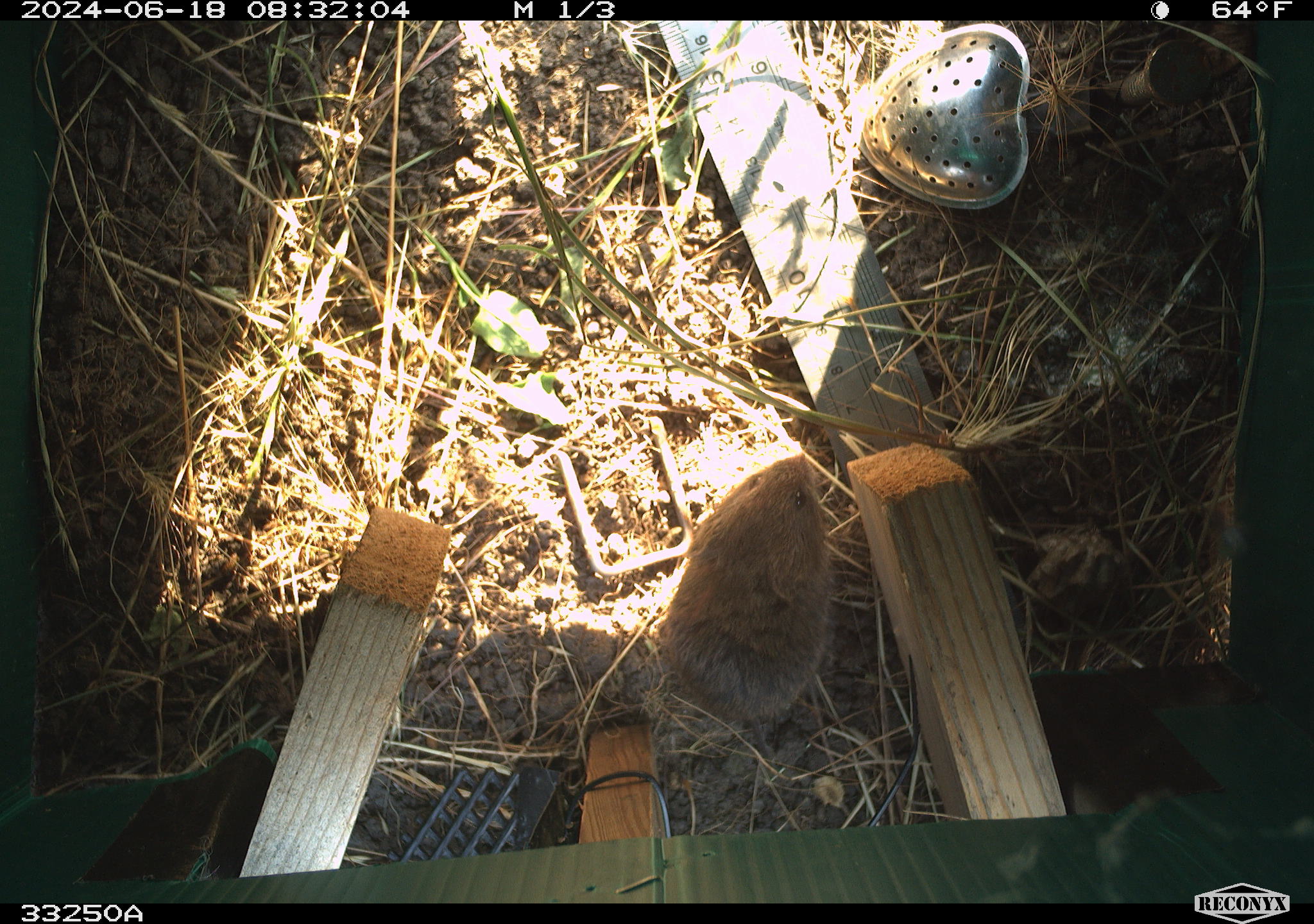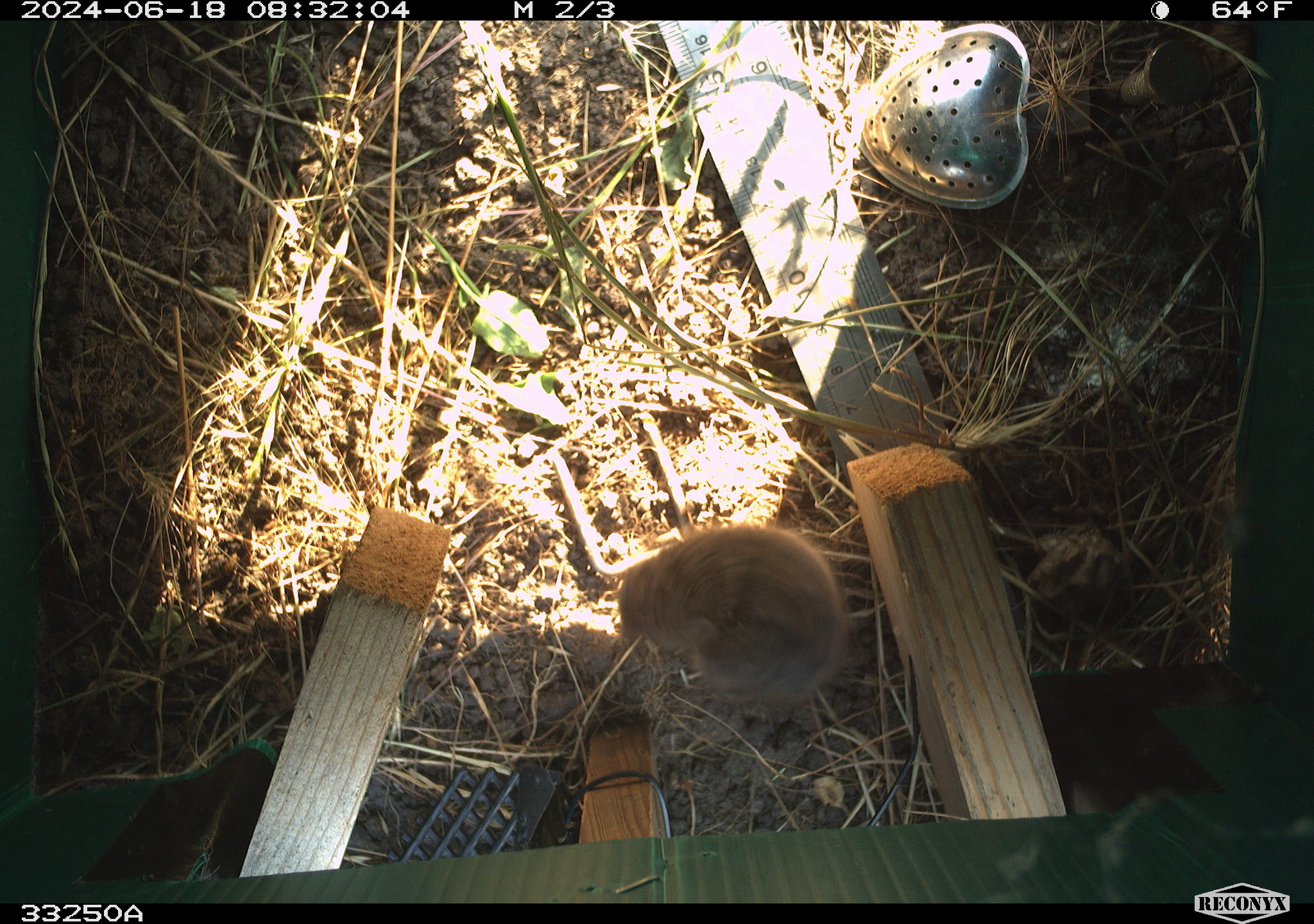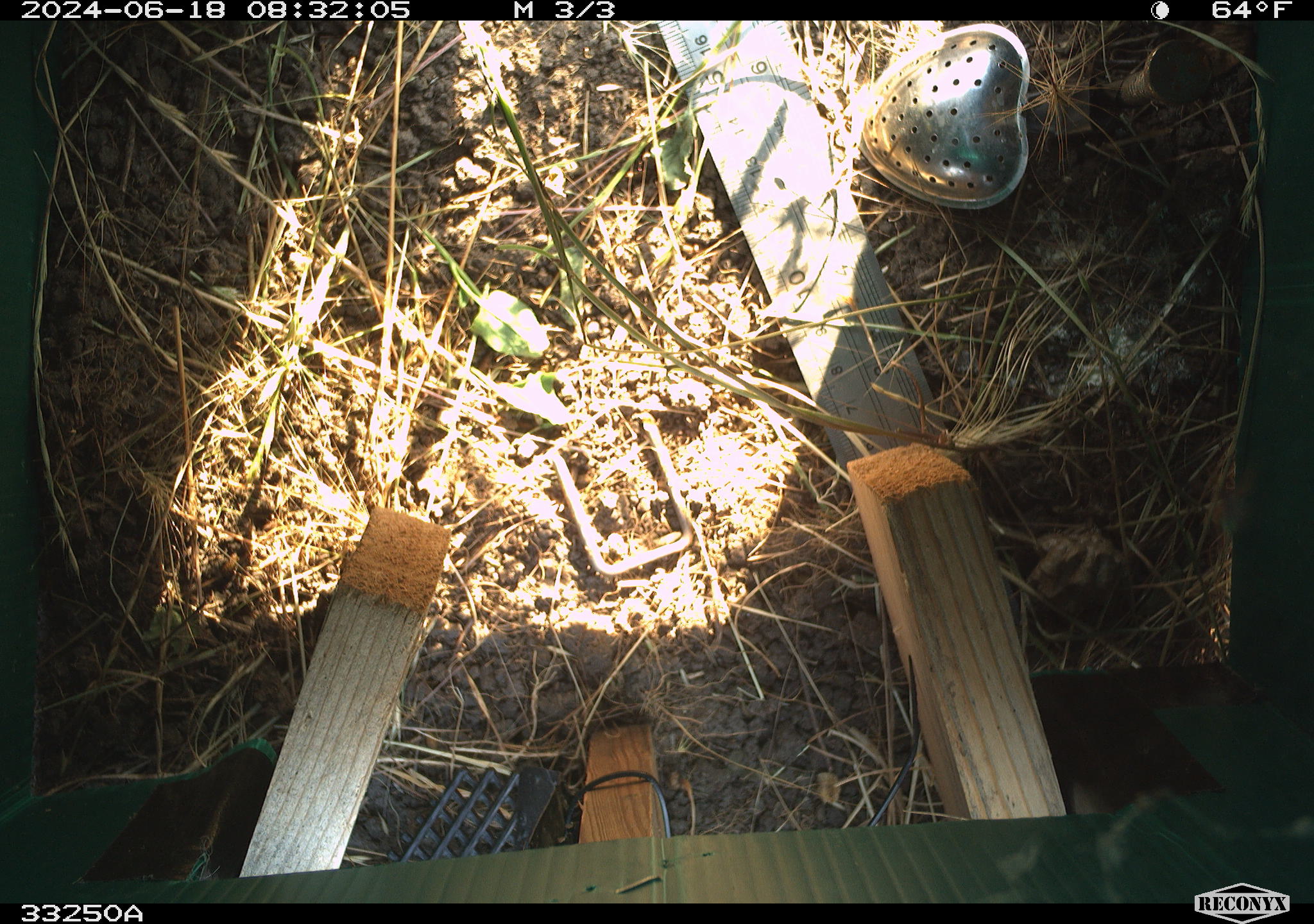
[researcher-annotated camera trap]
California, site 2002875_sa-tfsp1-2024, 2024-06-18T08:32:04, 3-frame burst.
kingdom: Animalia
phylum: Chordata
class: Mammalia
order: Rodentia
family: Cricetidae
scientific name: Arvicolinae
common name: voles, lemmings, and muskrats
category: arvicolinae subfamily